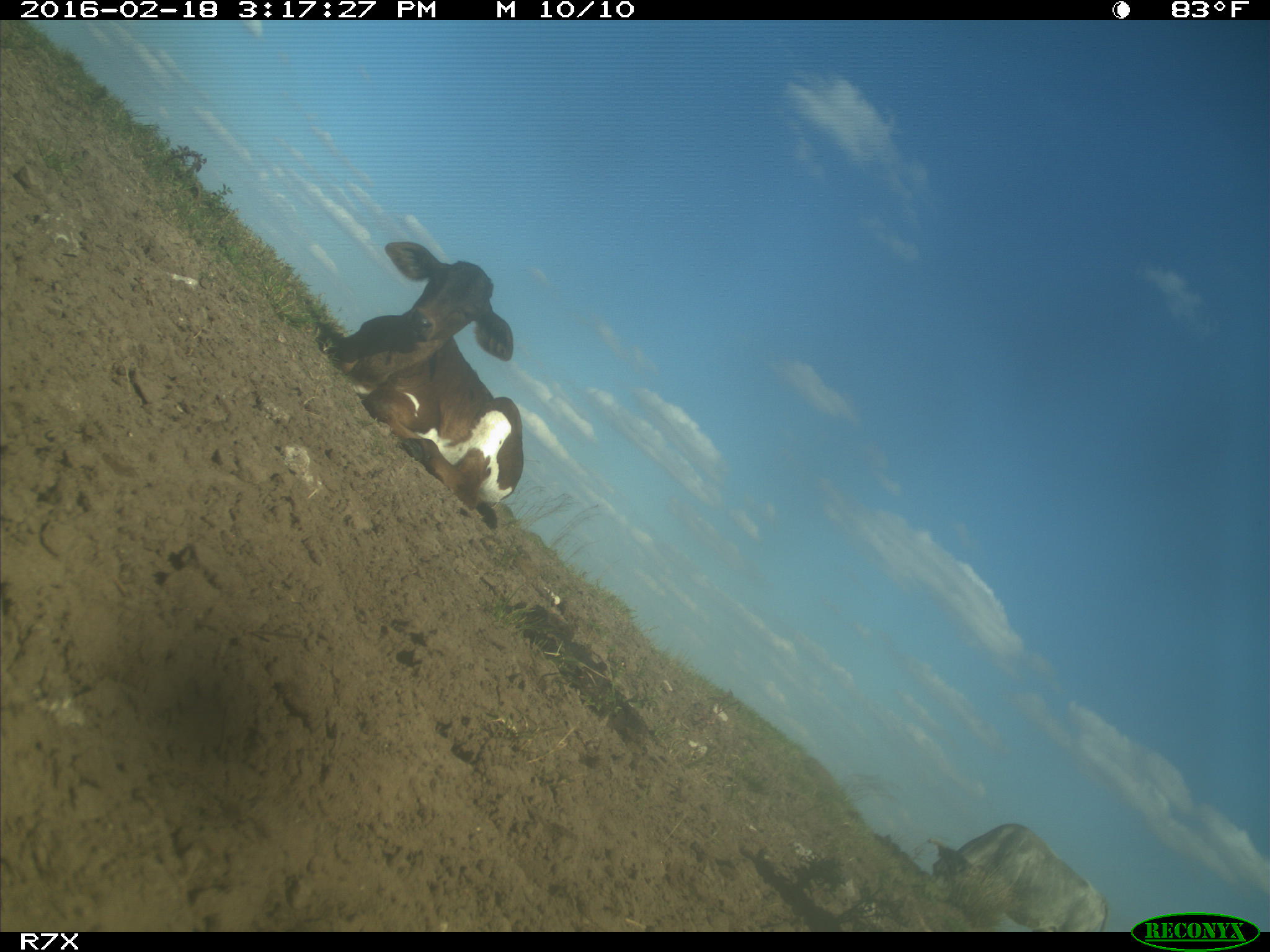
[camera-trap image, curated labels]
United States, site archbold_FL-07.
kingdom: Animalia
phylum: Chordata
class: Mammalia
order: Artiodactyla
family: Bovidae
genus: Bos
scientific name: Bos taurus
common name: domestic cow